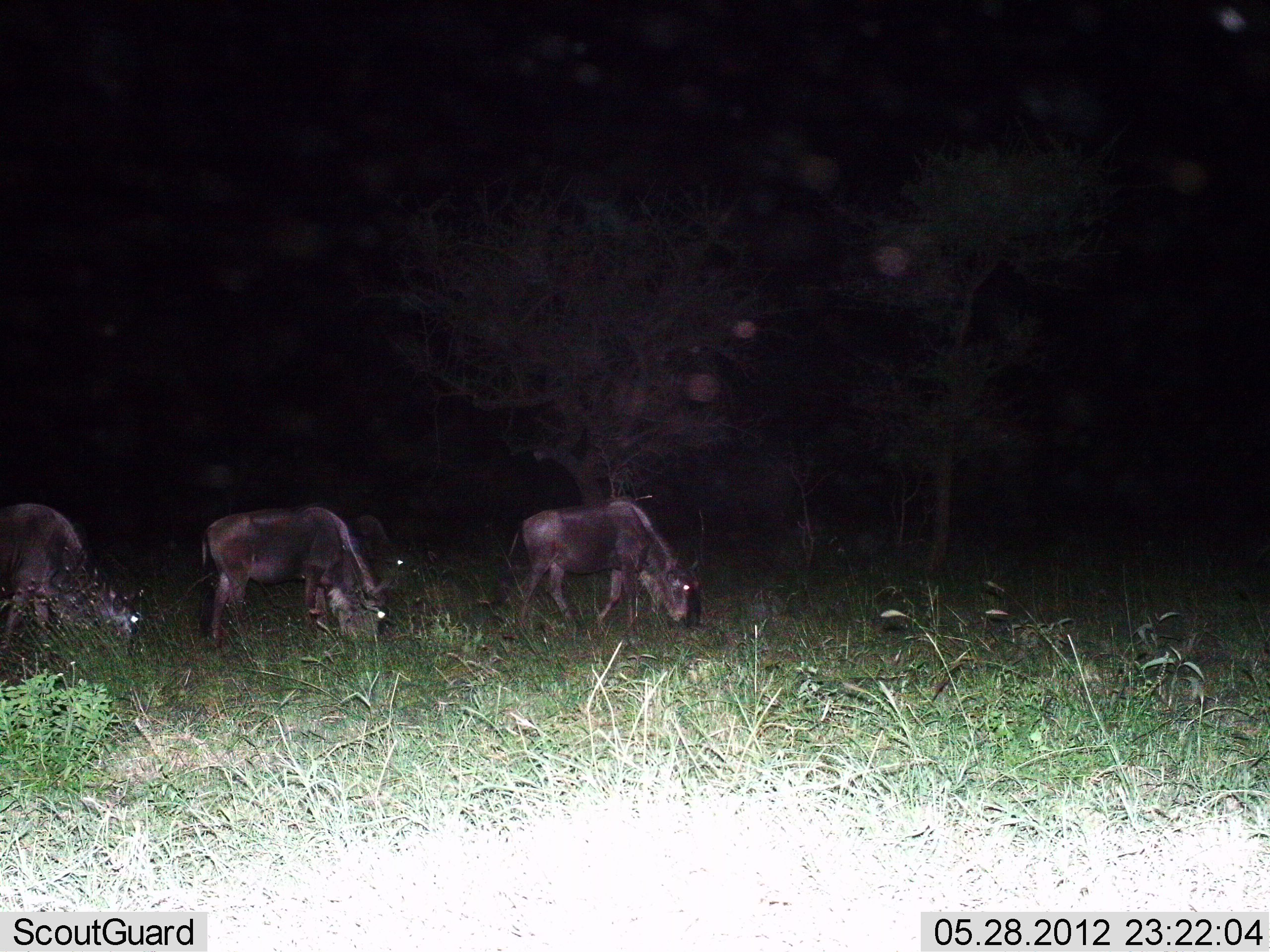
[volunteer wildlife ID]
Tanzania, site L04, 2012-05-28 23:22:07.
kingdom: Animalia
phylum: Chordata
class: Mammalia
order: Artiodactyla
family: Bovidae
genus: Connochaetes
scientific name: Connochaetes taurinus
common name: blue wildebeest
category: wildebeest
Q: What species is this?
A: Wildebeest (blue wildebeest) (Connochaetes taurinus).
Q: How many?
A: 3.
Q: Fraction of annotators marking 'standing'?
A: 20%.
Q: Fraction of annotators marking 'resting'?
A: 0%.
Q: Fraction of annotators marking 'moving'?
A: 0%.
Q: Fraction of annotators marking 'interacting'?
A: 0%.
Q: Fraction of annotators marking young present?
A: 0%.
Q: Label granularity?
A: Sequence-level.